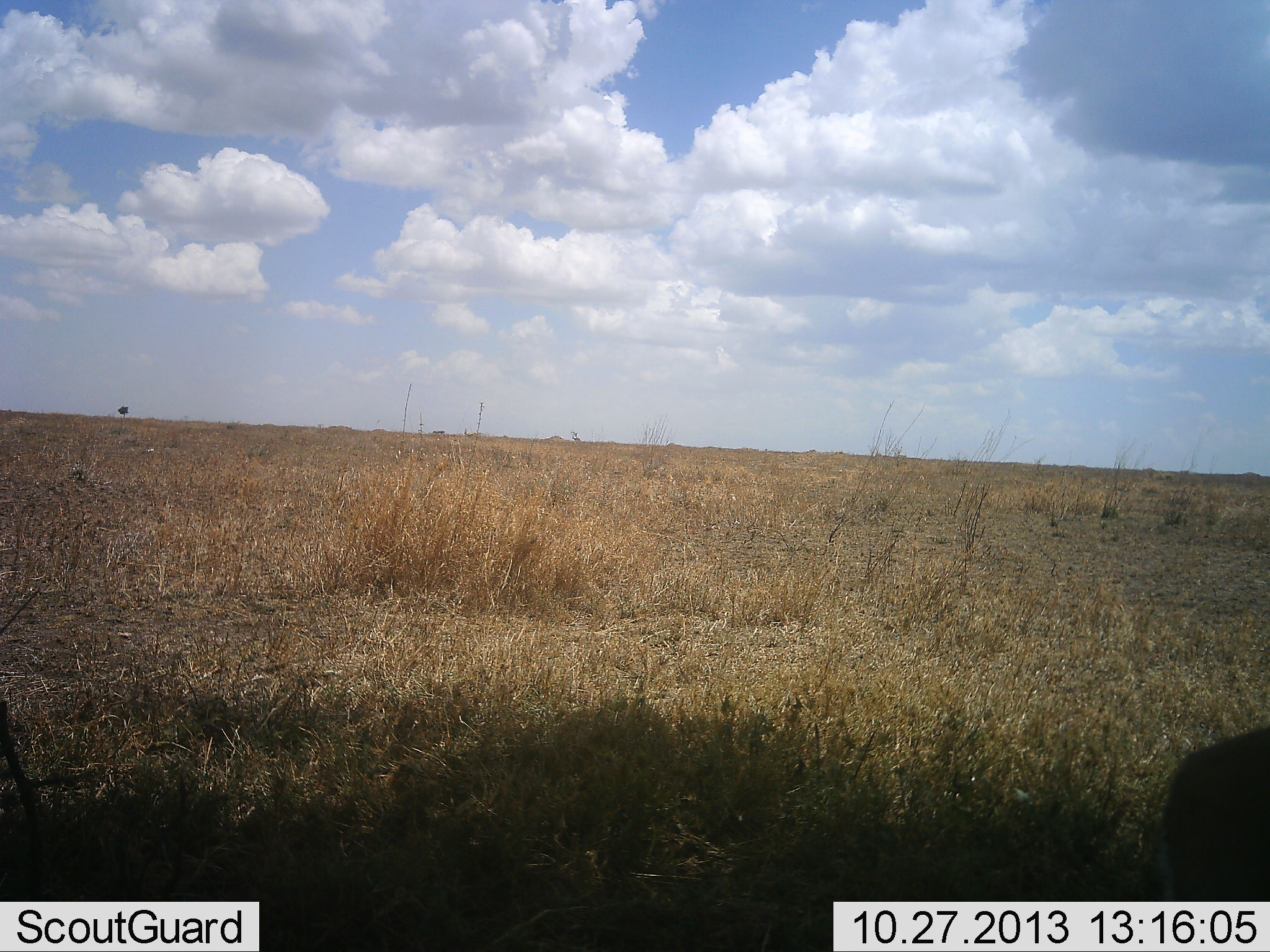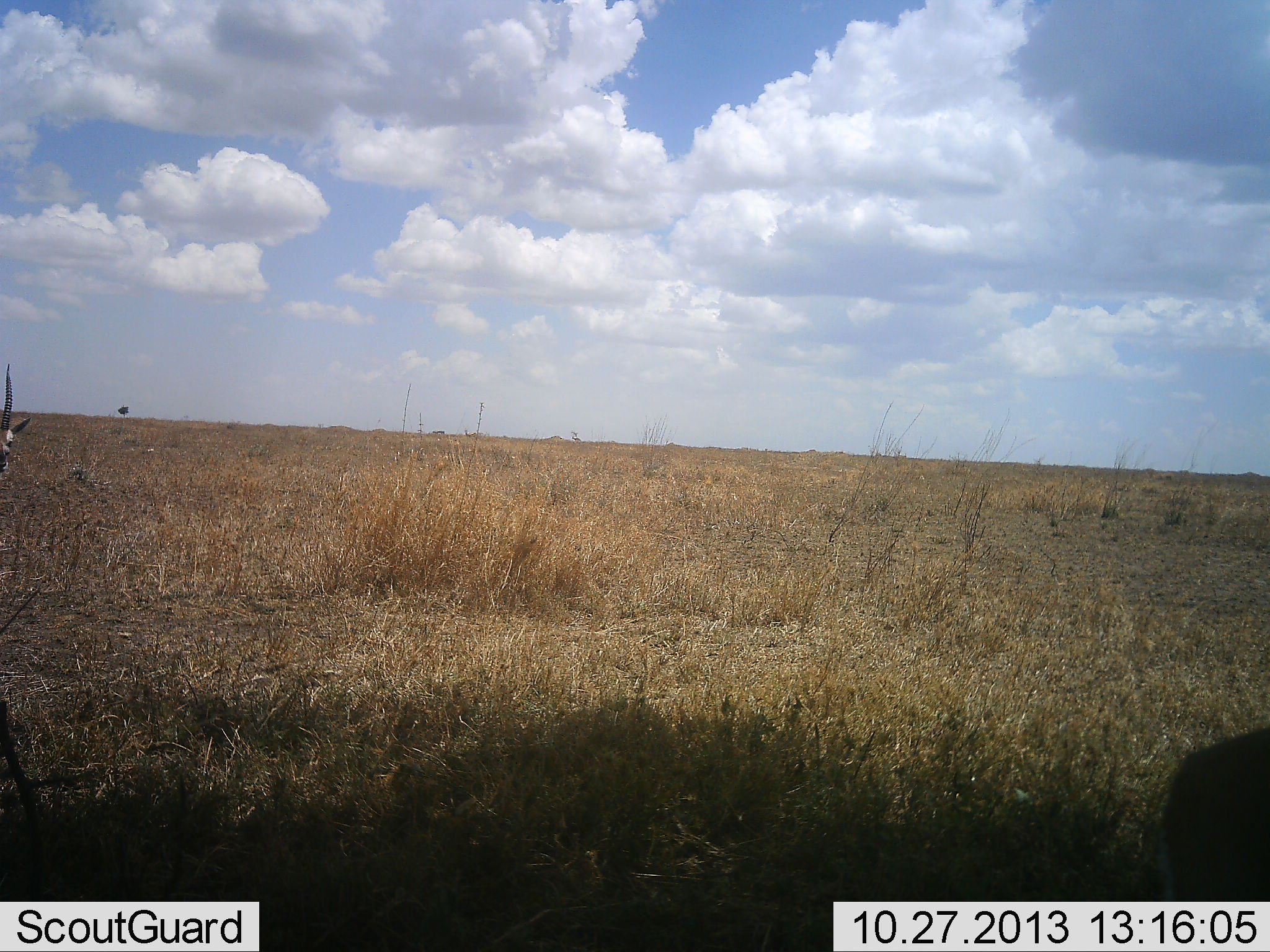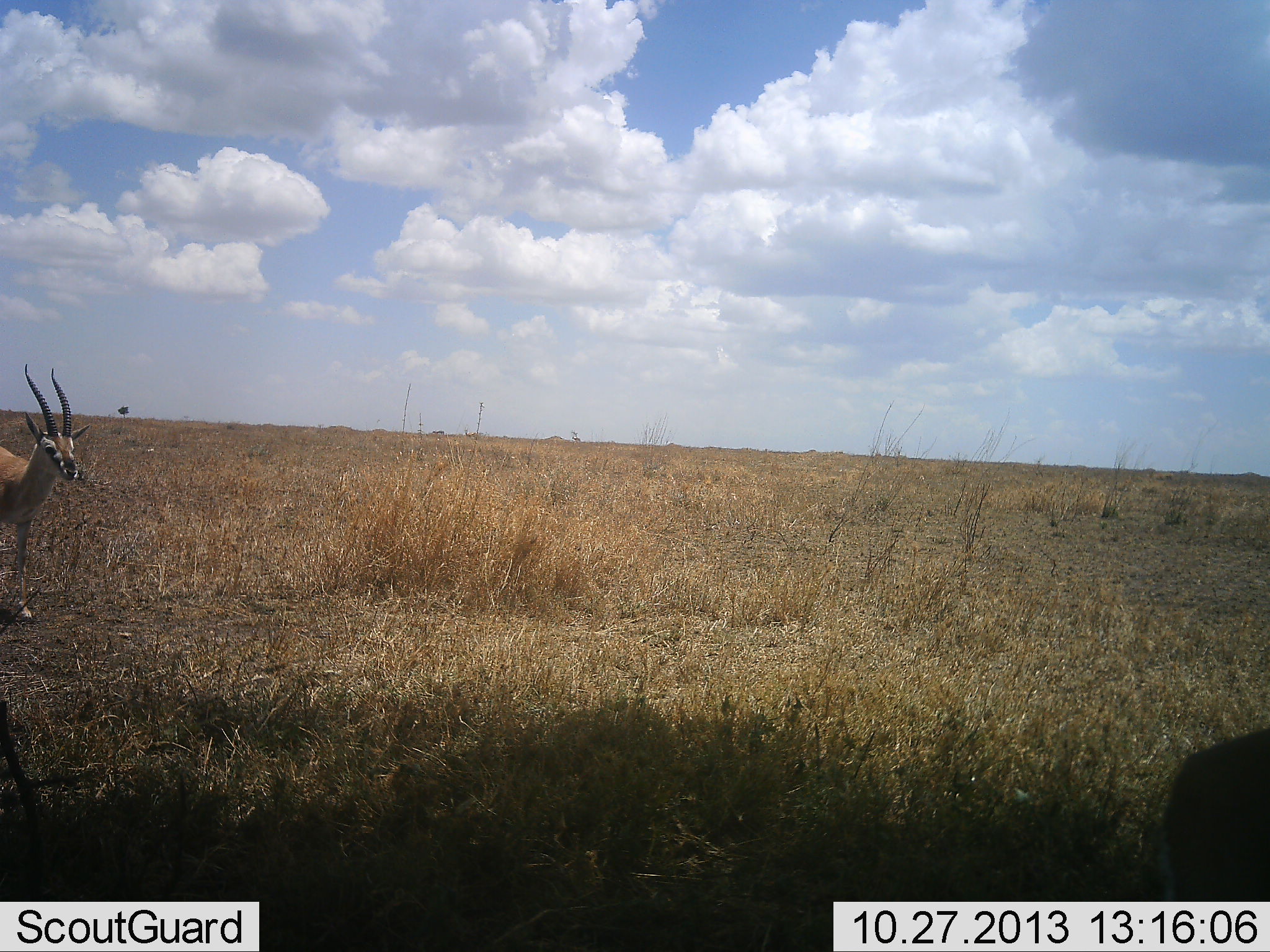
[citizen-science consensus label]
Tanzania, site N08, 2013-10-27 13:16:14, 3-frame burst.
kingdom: Animalia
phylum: Chordata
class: Mammalia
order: Artiodactyla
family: Bovidae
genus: Eudorcas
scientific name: Eudorcas thomsonii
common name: thomson's gazelle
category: gazellethomsons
Gazellethomsons (thomson's gazelle) (Eudorcas thomsonii), count 2. Behavior (volunteer vote fractions): standing 53%, resting 6%, moving 88%, interacting 0%. Young present (vote fraction): 0%. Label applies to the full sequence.